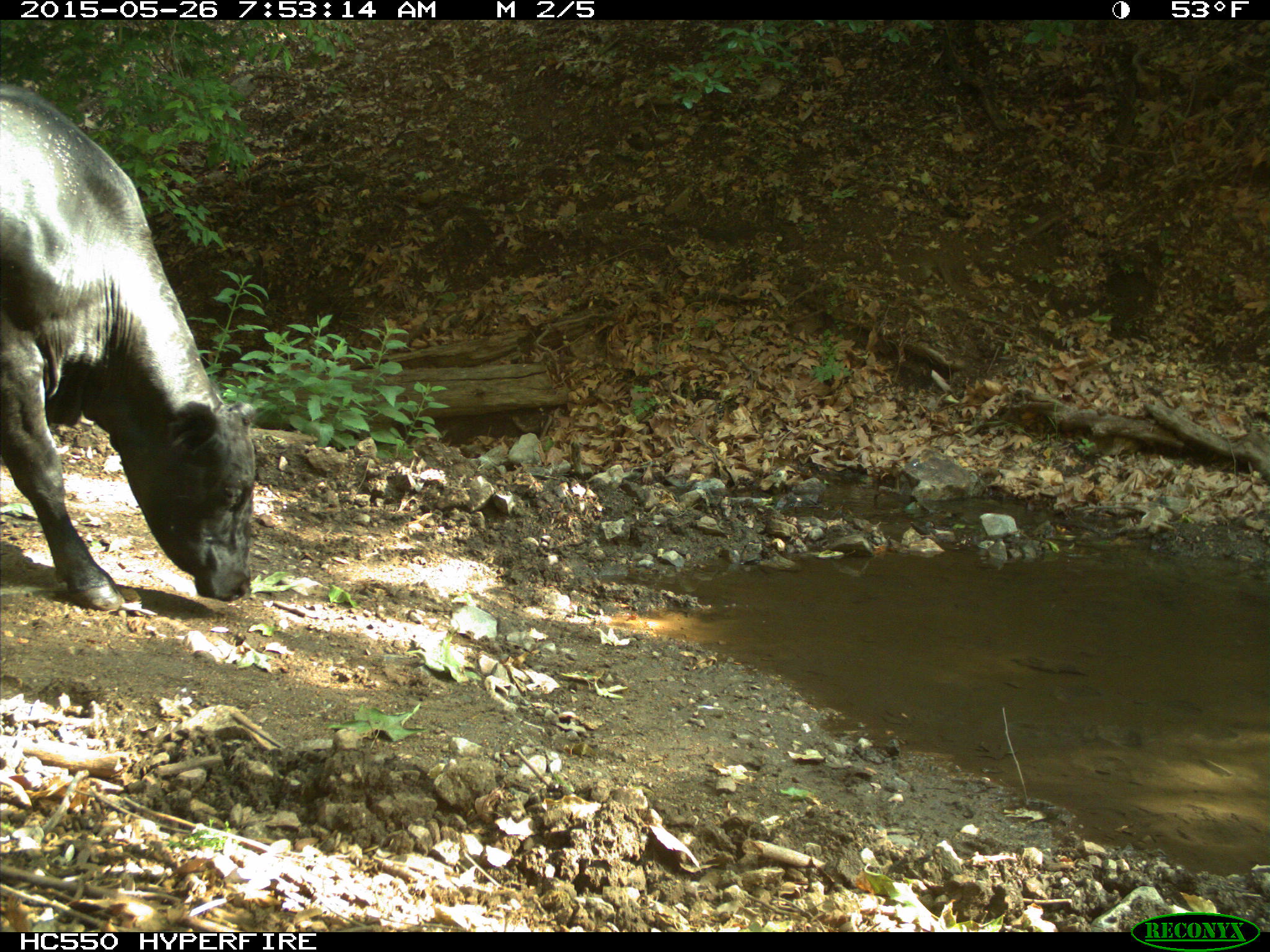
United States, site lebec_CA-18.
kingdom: Animalia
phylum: Chordata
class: Mammalia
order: Artiodactyla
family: Bovidae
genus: Bos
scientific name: Bos taurus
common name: domestic cow